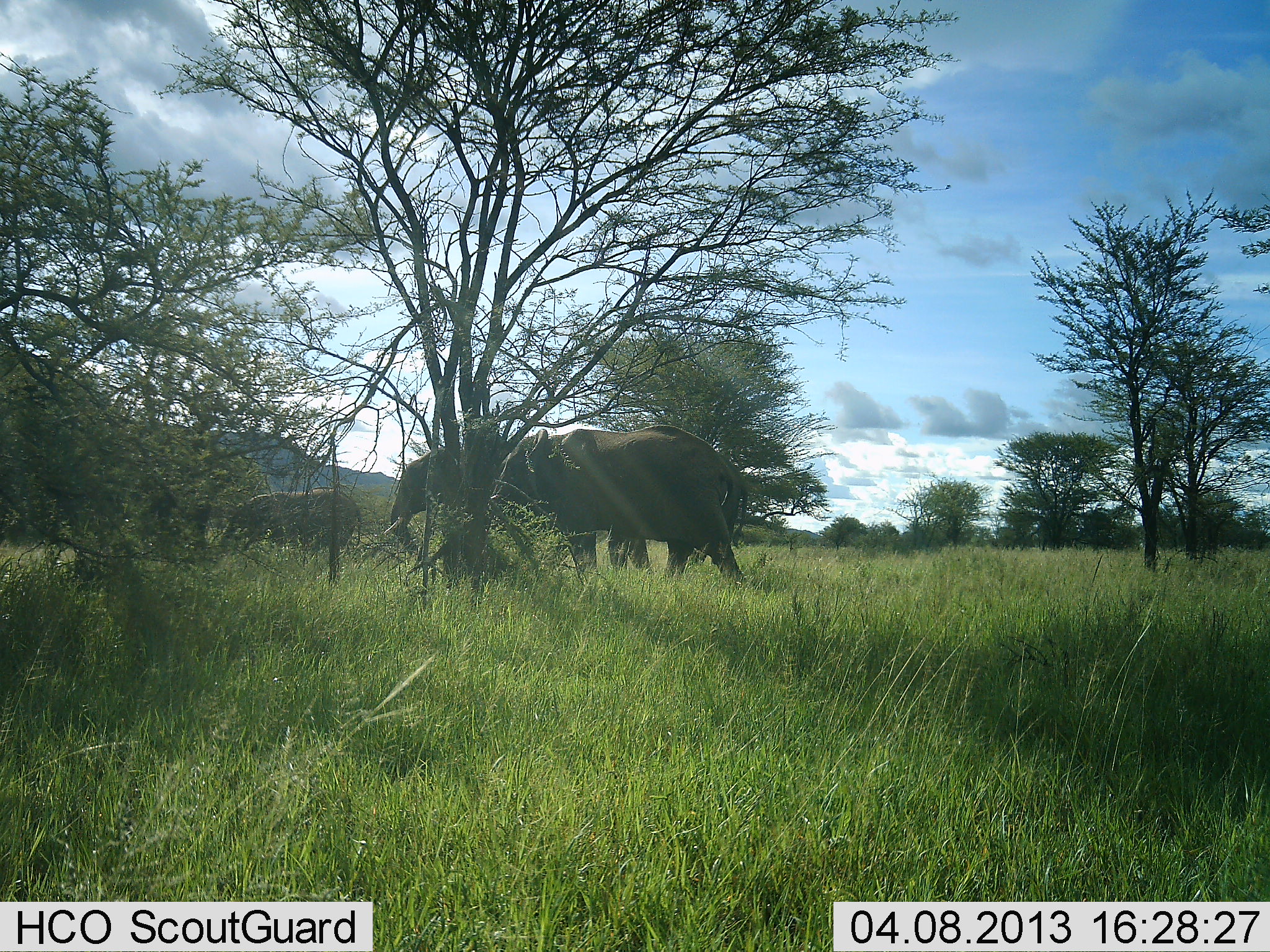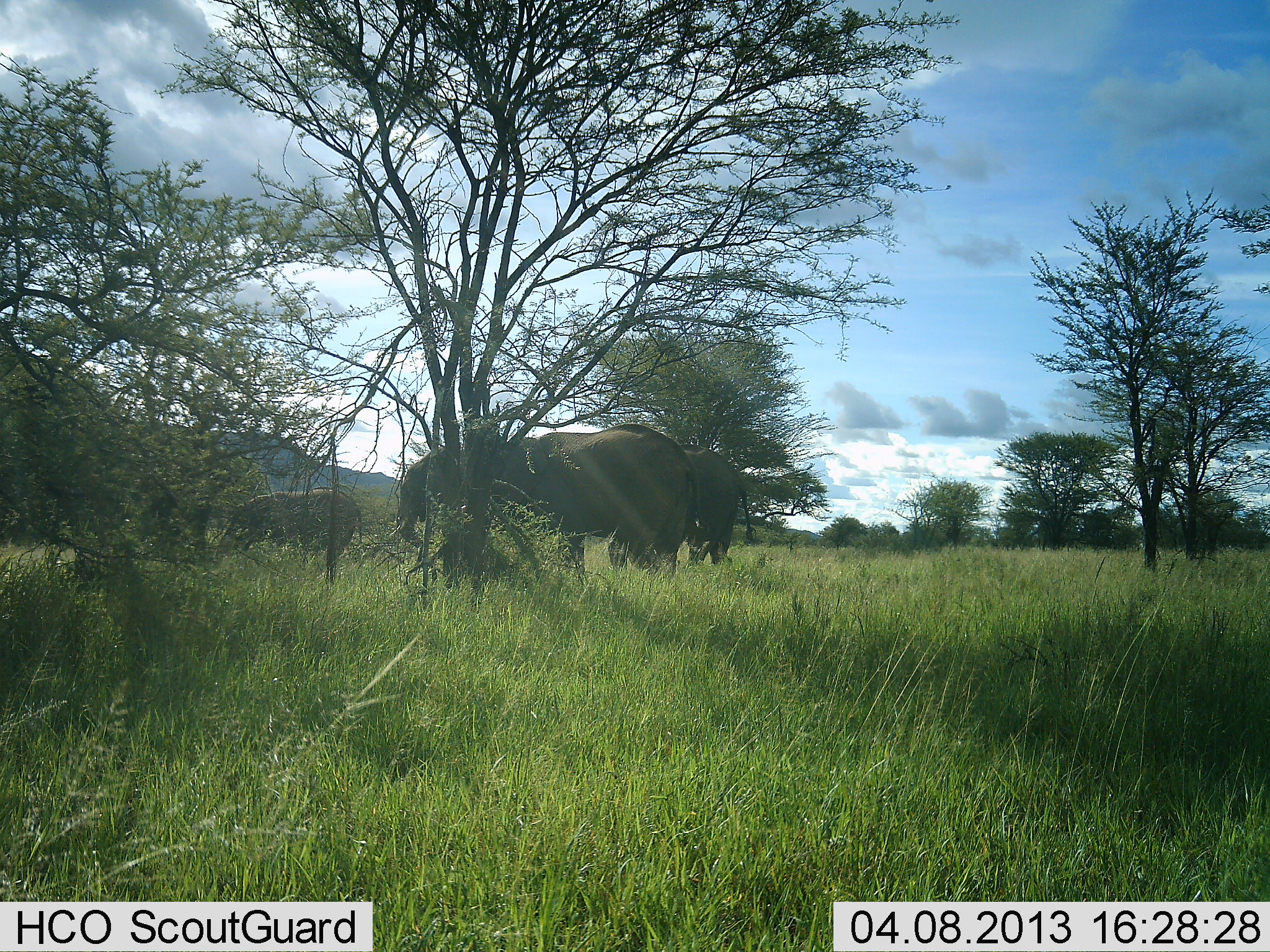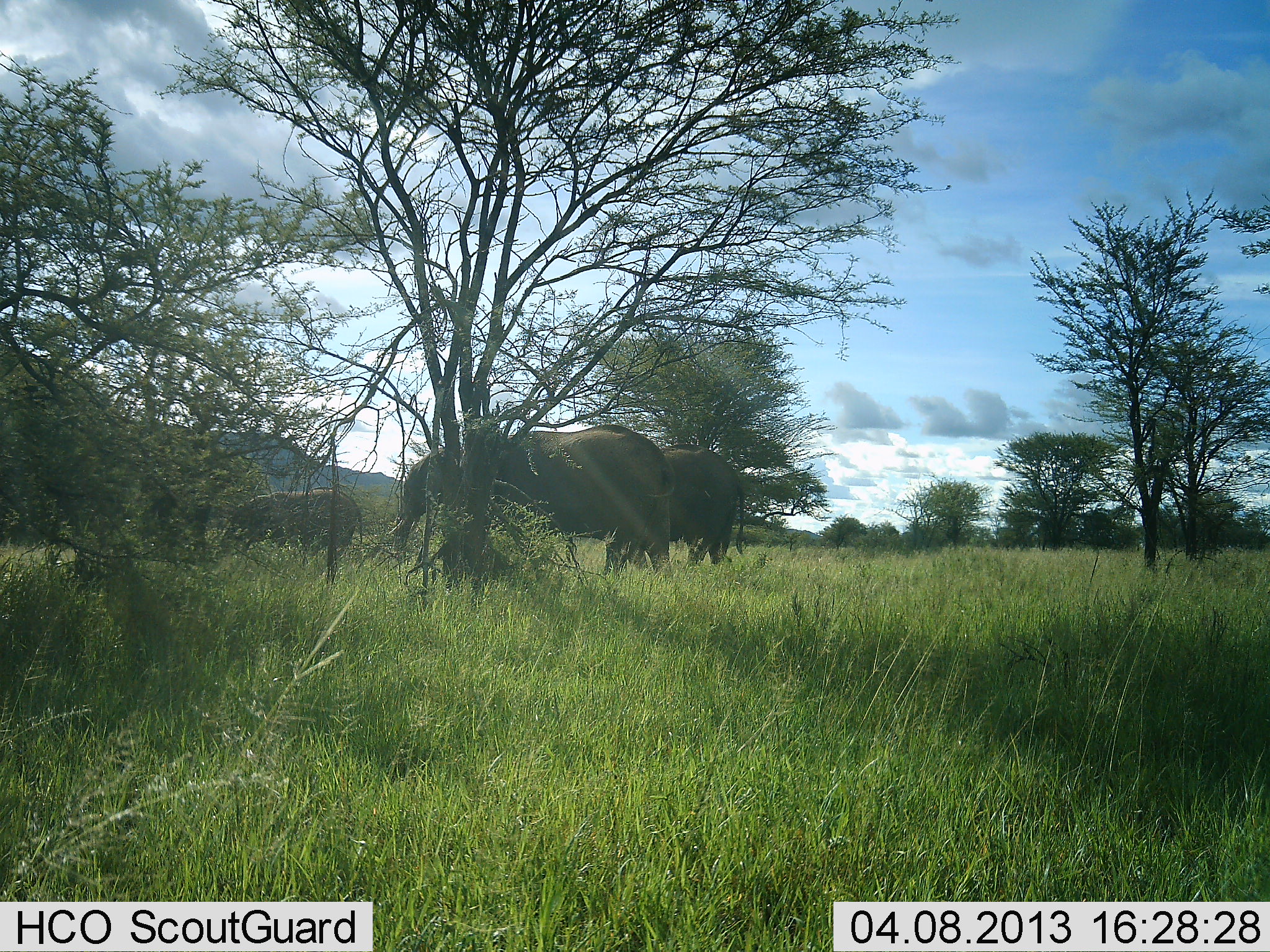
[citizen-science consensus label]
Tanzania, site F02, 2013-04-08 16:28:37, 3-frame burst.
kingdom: Animalia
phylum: Chordata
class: Mammalia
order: Proboscidea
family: Elephantidae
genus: Loxodonta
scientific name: Loxodonta africana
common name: african bush elephant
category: elephant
Elephant (african bush elephant) (Loxodonta africana), count 4. Behavior (volunteer vote fractions): standing 57%, resting 4%, moving 65%, interacting 0%. Young present (vote fraction): 52%. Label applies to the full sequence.